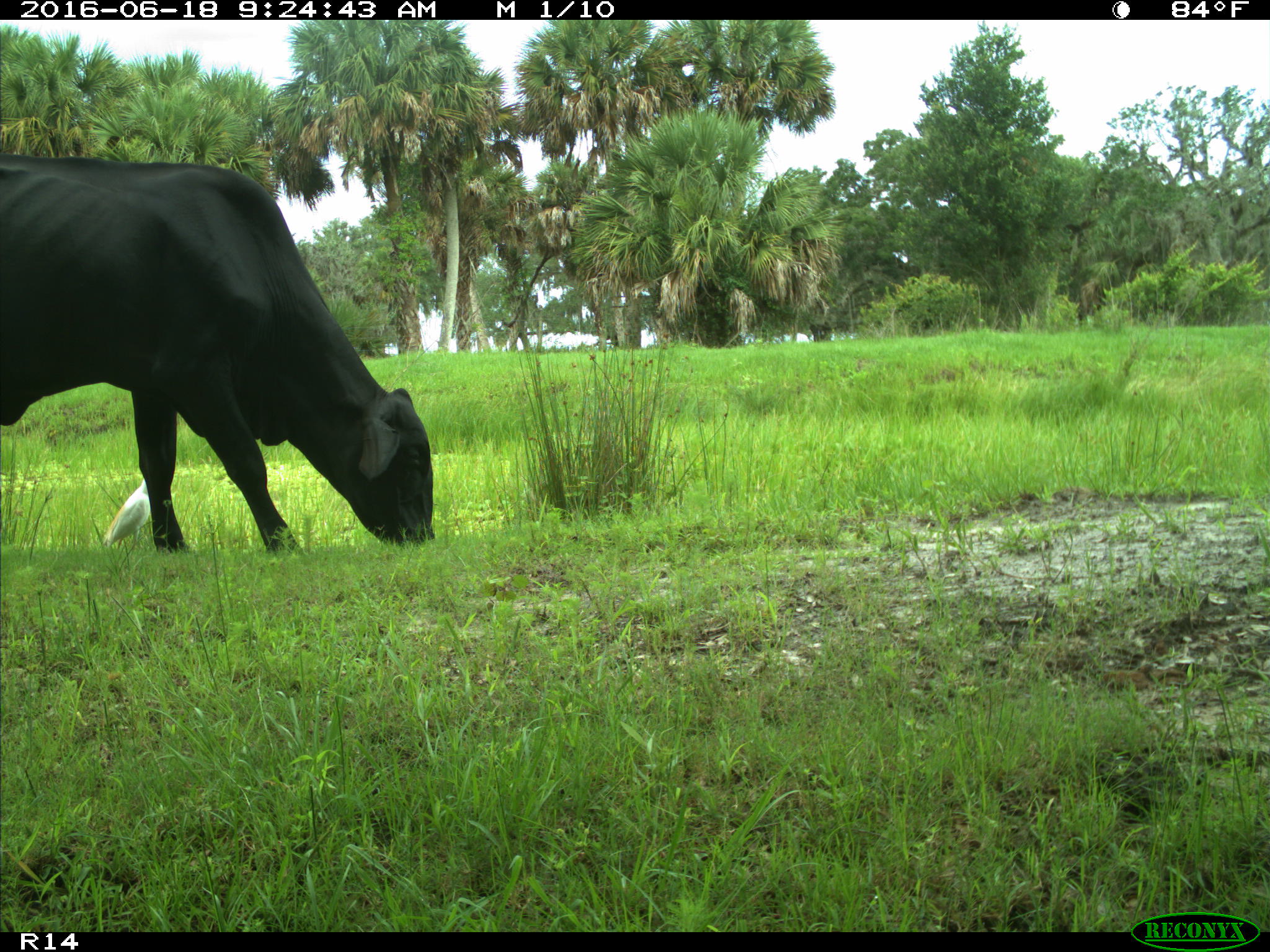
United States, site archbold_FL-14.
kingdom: Animalia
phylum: Chordata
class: Mammalia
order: Artiodactyla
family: Bovidae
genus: Bos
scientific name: Bos taurus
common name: domestic cow